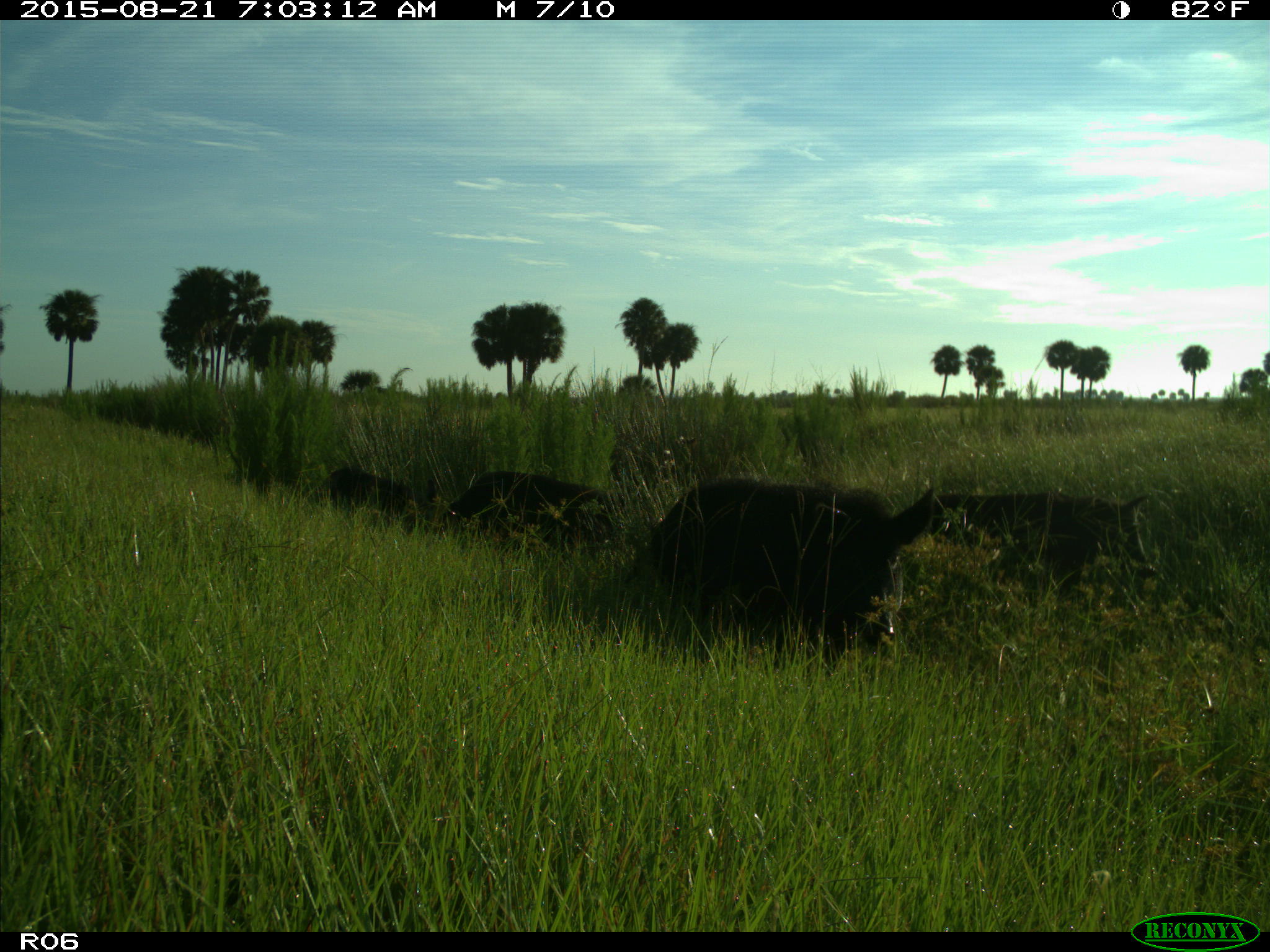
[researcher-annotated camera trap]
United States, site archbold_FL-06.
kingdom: Animalia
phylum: Chordata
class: Mammalia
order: Artiodactyla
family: Suidae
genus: Sus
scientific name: Sus scrofa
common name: wild boar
Sus scrofa (wild boar).